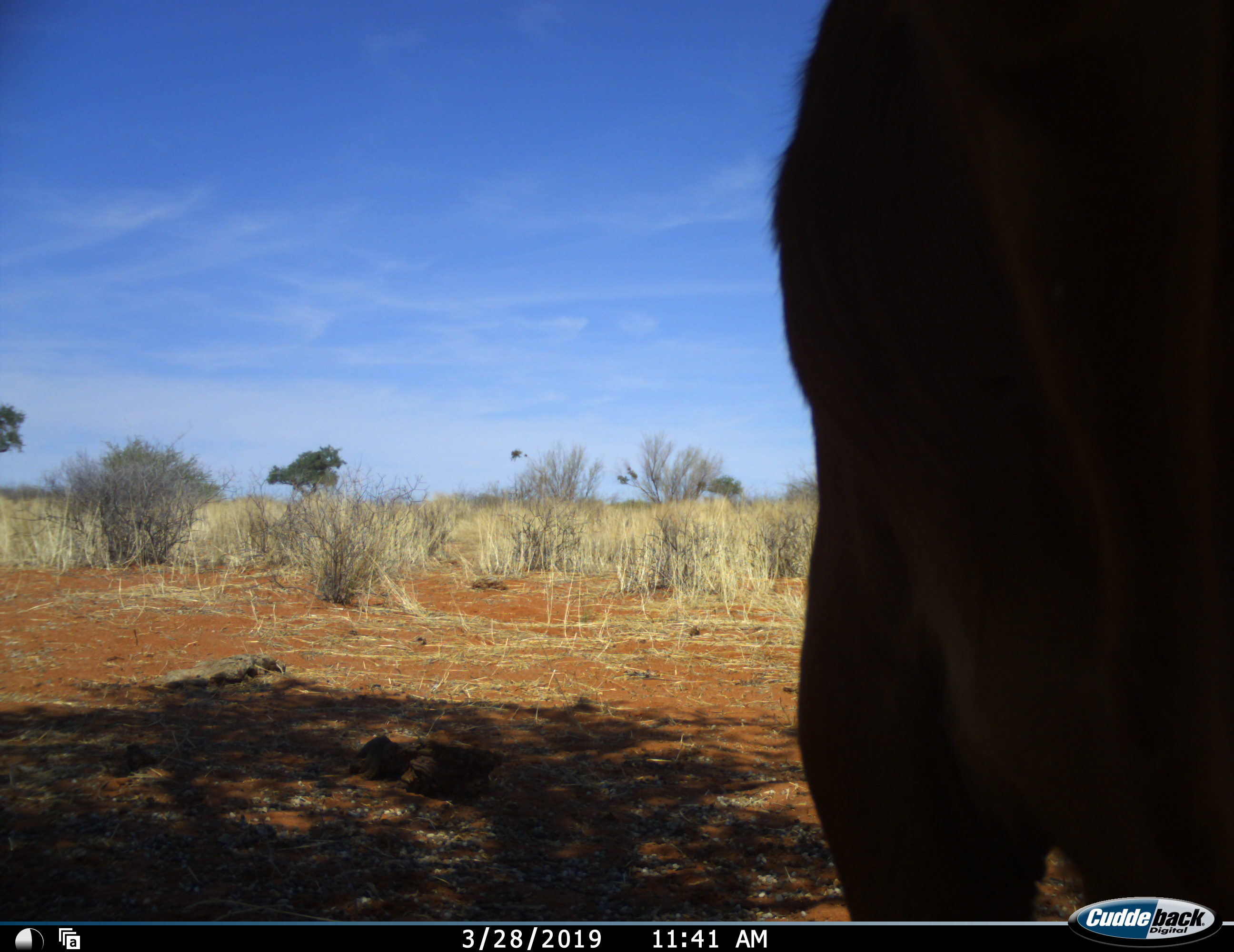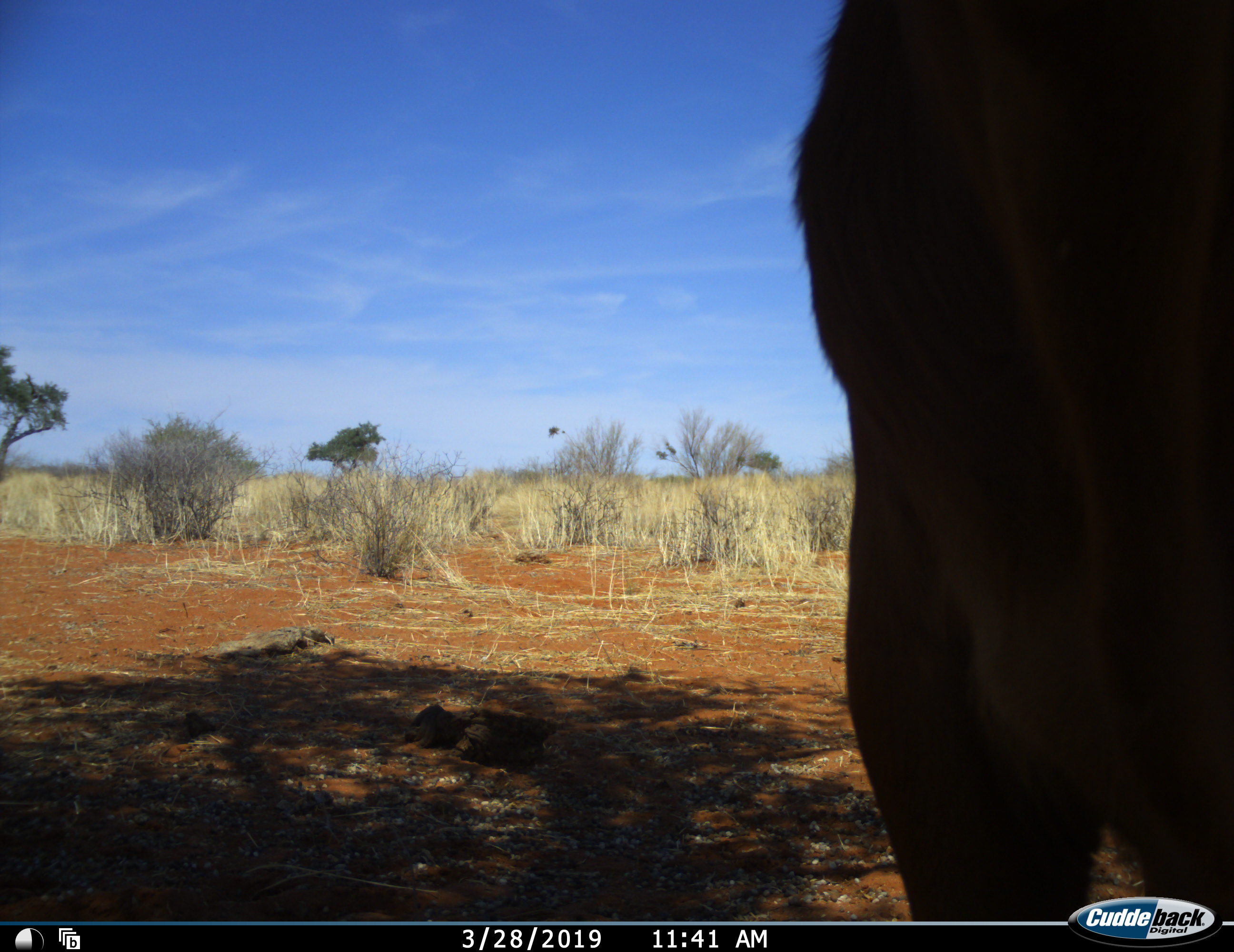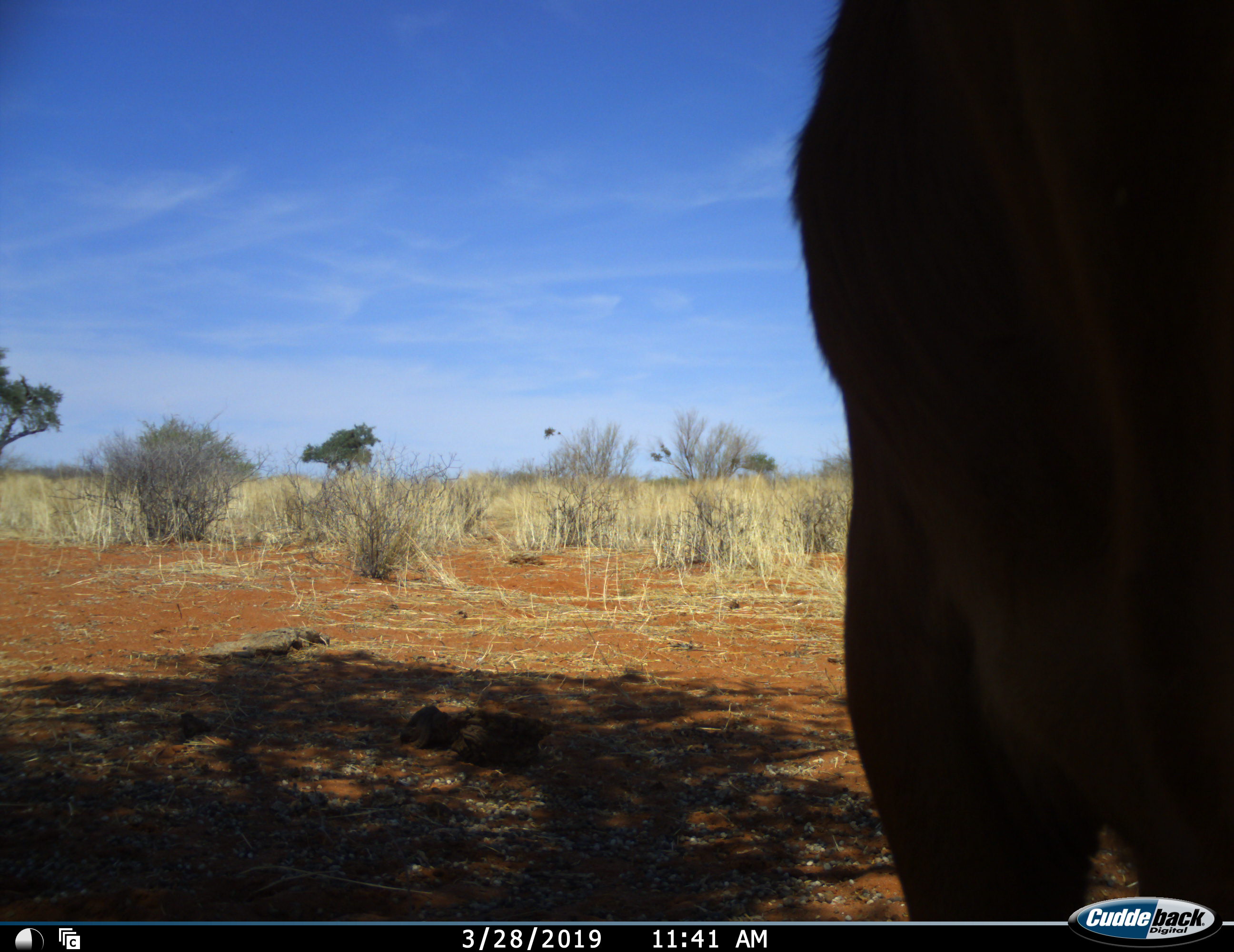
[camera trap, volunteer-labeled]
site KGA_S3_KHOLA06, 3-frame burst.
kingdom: Animalia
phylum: Chordata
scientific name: Vertebrata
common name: domestic animal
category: domesticanimal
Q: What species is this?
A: Domesticanimal (domestic animal) (Vertebrata).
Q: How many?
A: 1.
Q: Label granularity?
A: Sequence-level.